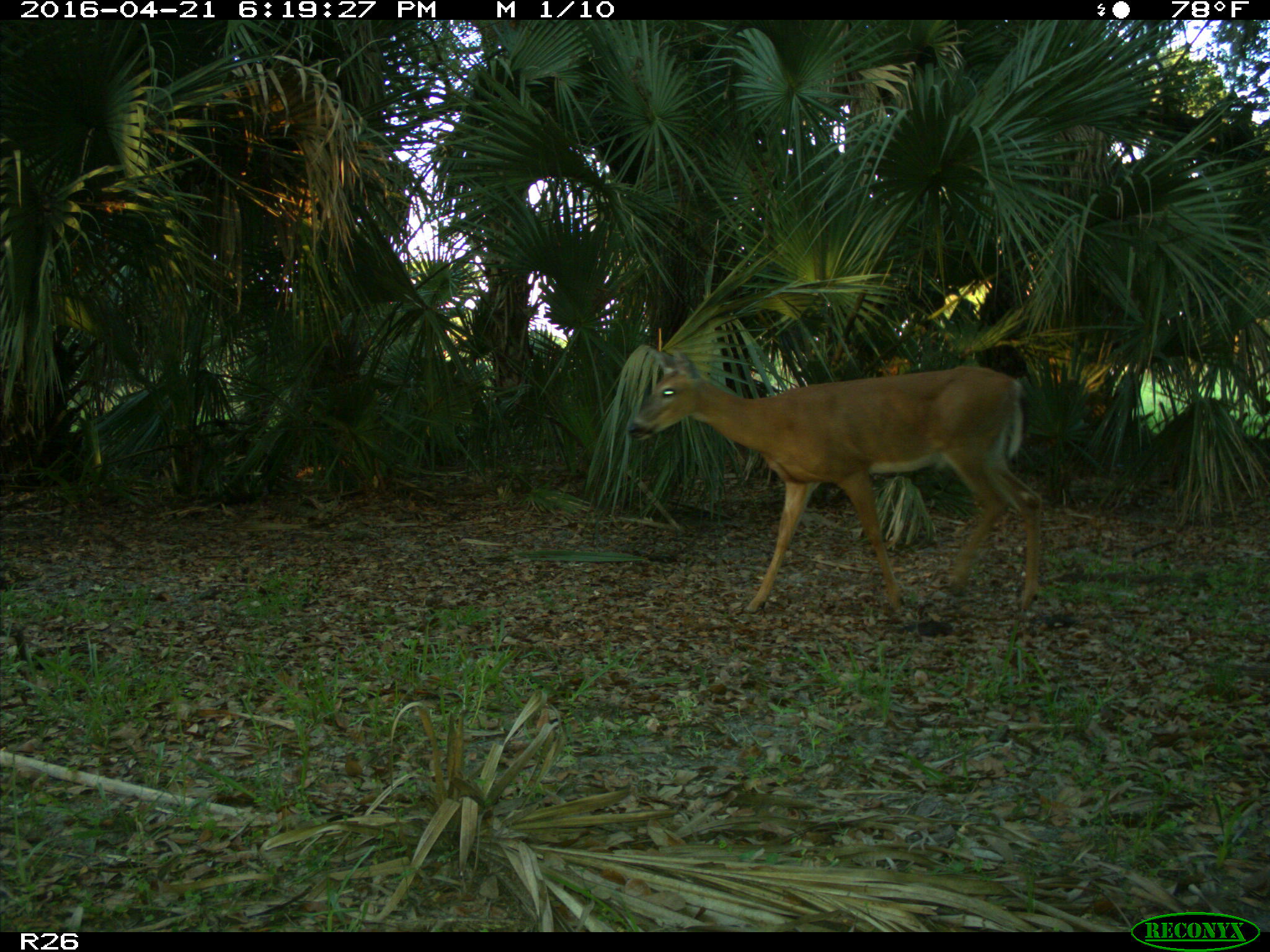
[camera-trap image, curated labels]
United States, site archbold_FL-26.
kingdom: Animalia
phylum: Chordata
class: Mammalia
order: Artiodactyla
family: Cervidae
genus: Odocoileus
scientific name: Odocoileus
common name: deer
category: unidentified deer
Unidentified deer (deer) (Odocoileus).